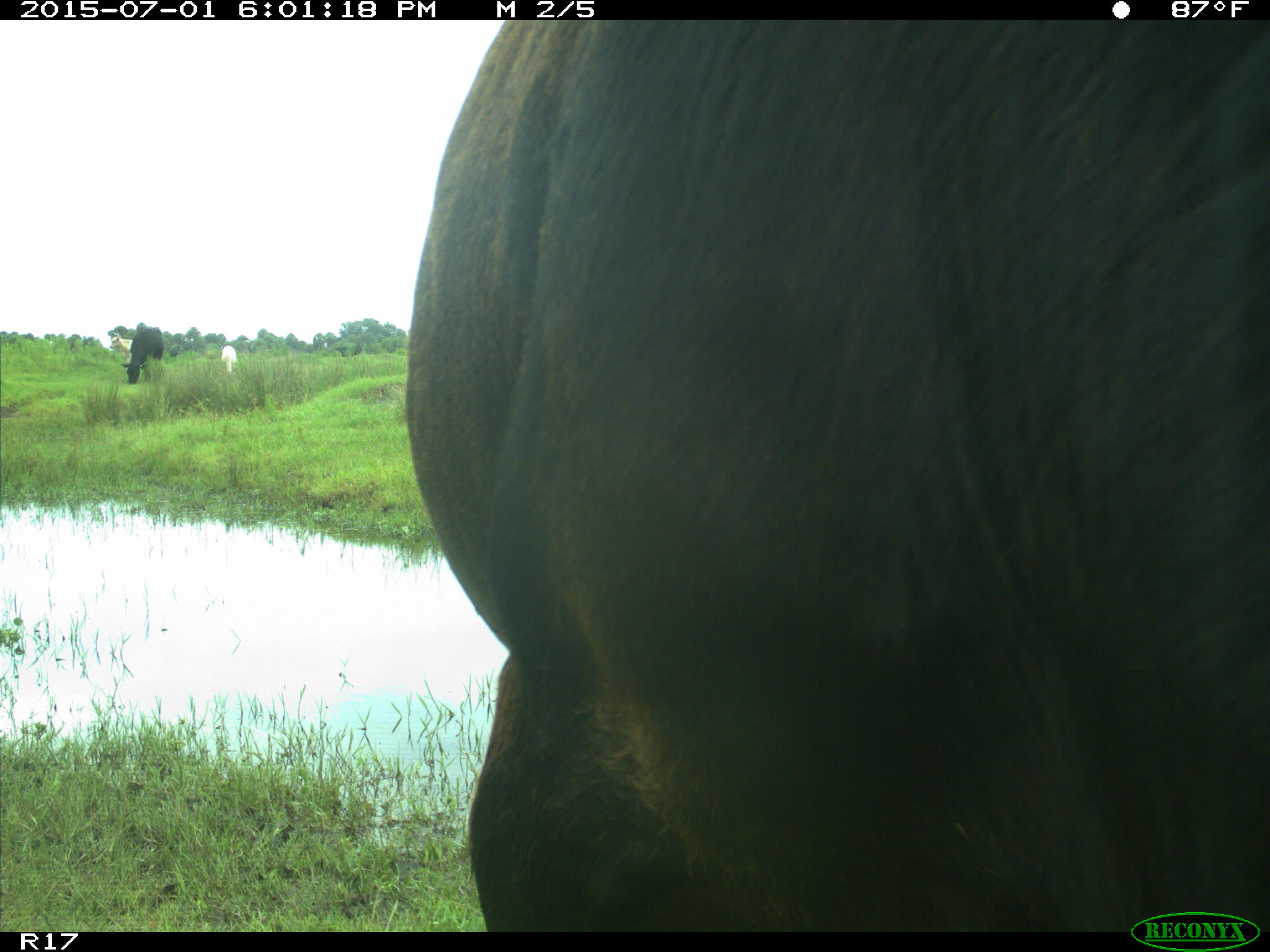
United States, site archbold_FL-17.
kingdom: Animalia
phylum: Chordata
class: Mammalia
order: Artiodactyla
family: Bovidae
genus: Bos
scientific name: Bos taurus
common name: domestic cow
Bos taurus (domestic cow).